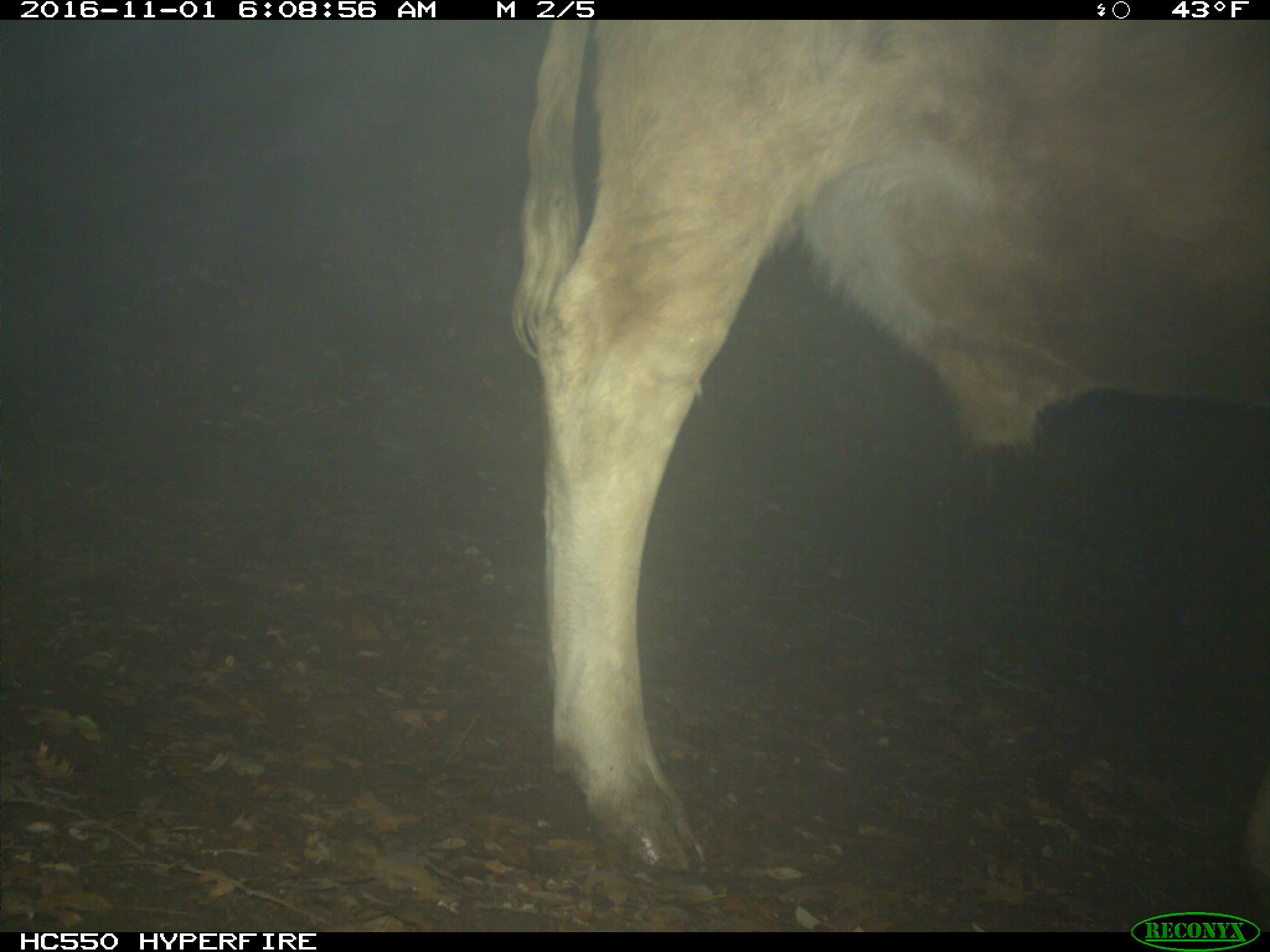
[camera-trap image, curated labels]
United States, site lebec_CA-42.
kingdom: Animalia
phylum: Chordata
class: Mammalia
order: Artiodactyla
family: Bovidae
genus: Bos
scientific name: Bos taurus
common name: domestic cow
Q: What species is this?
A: Bos taurus (domestic cow).